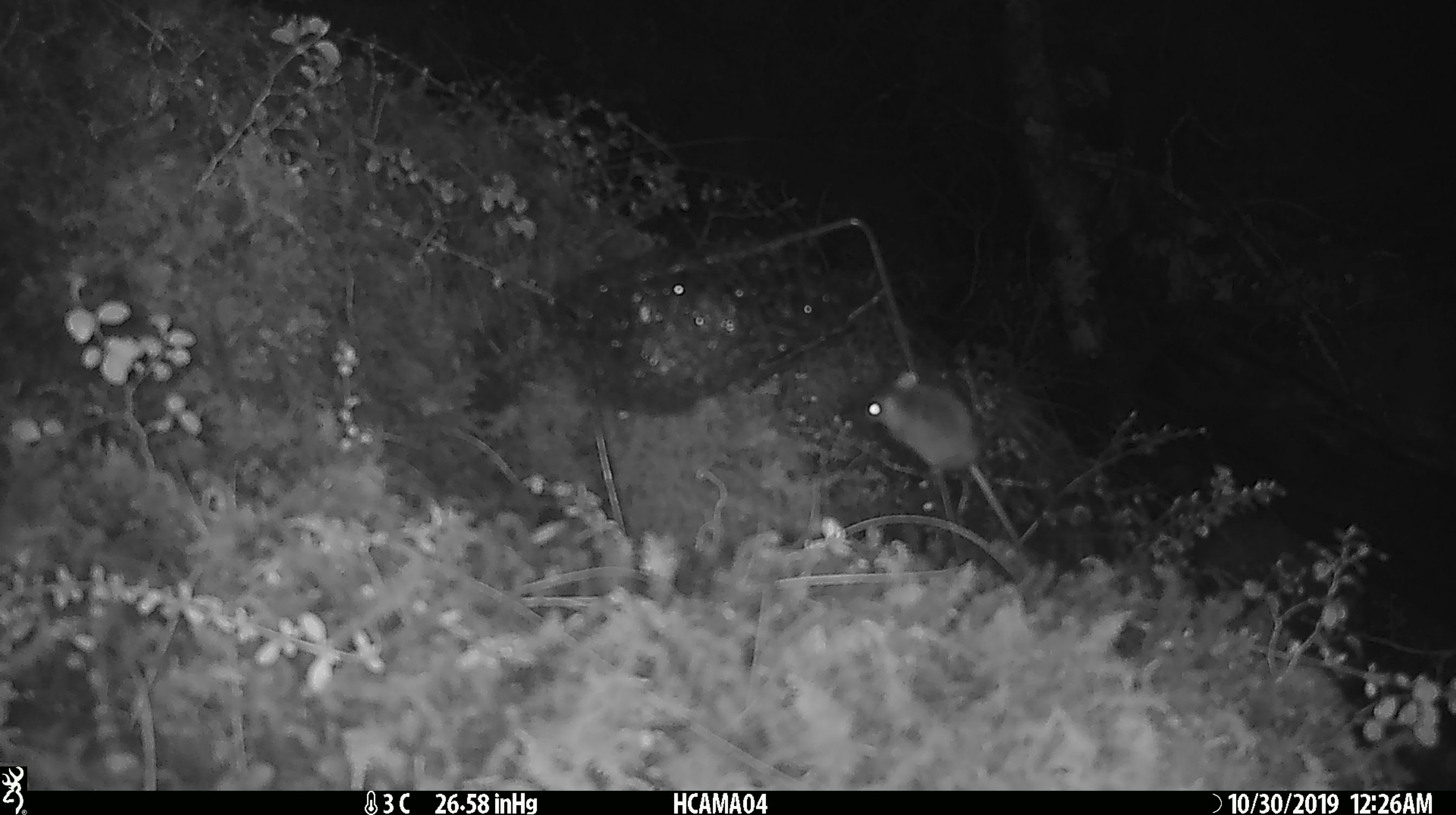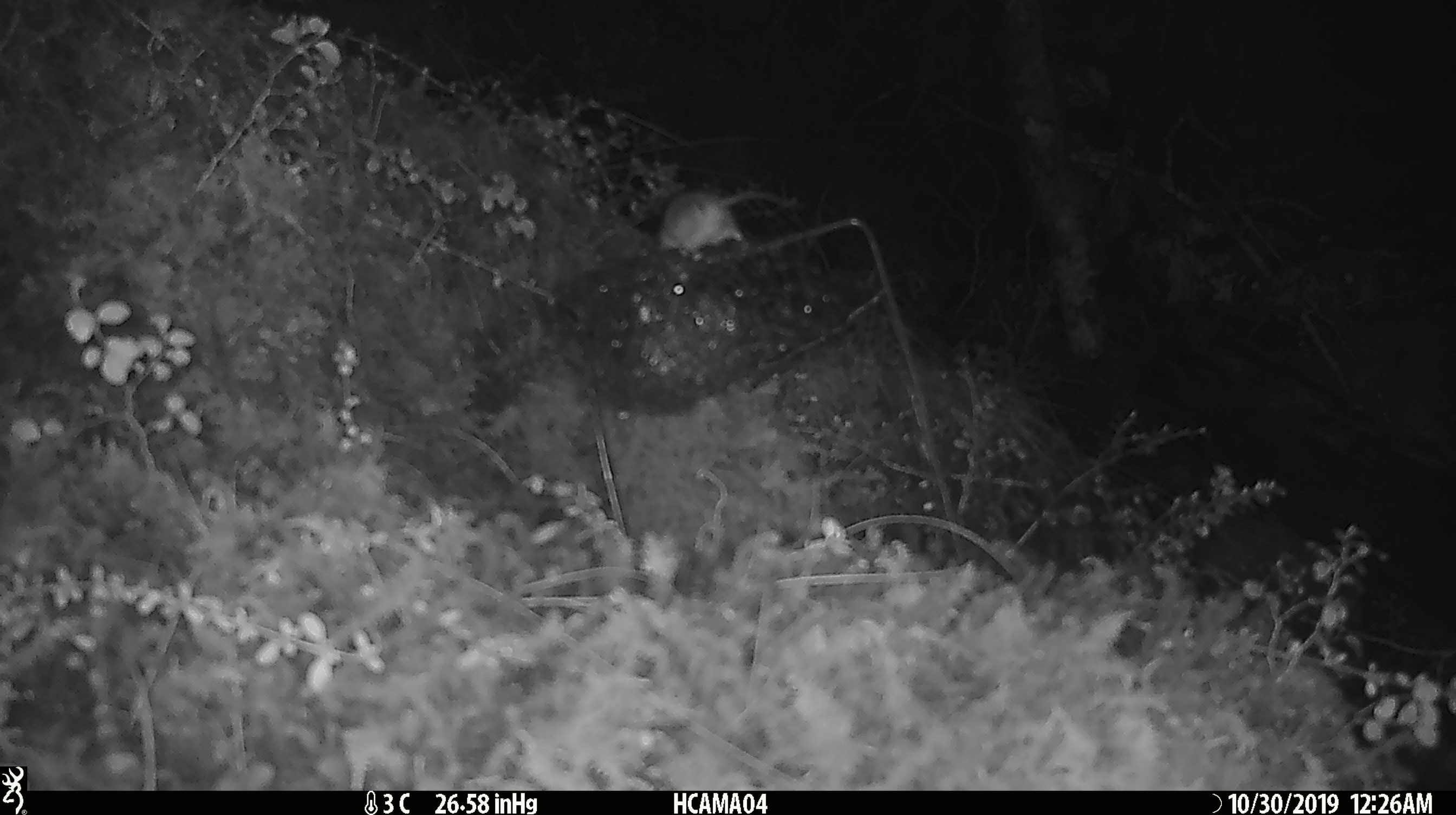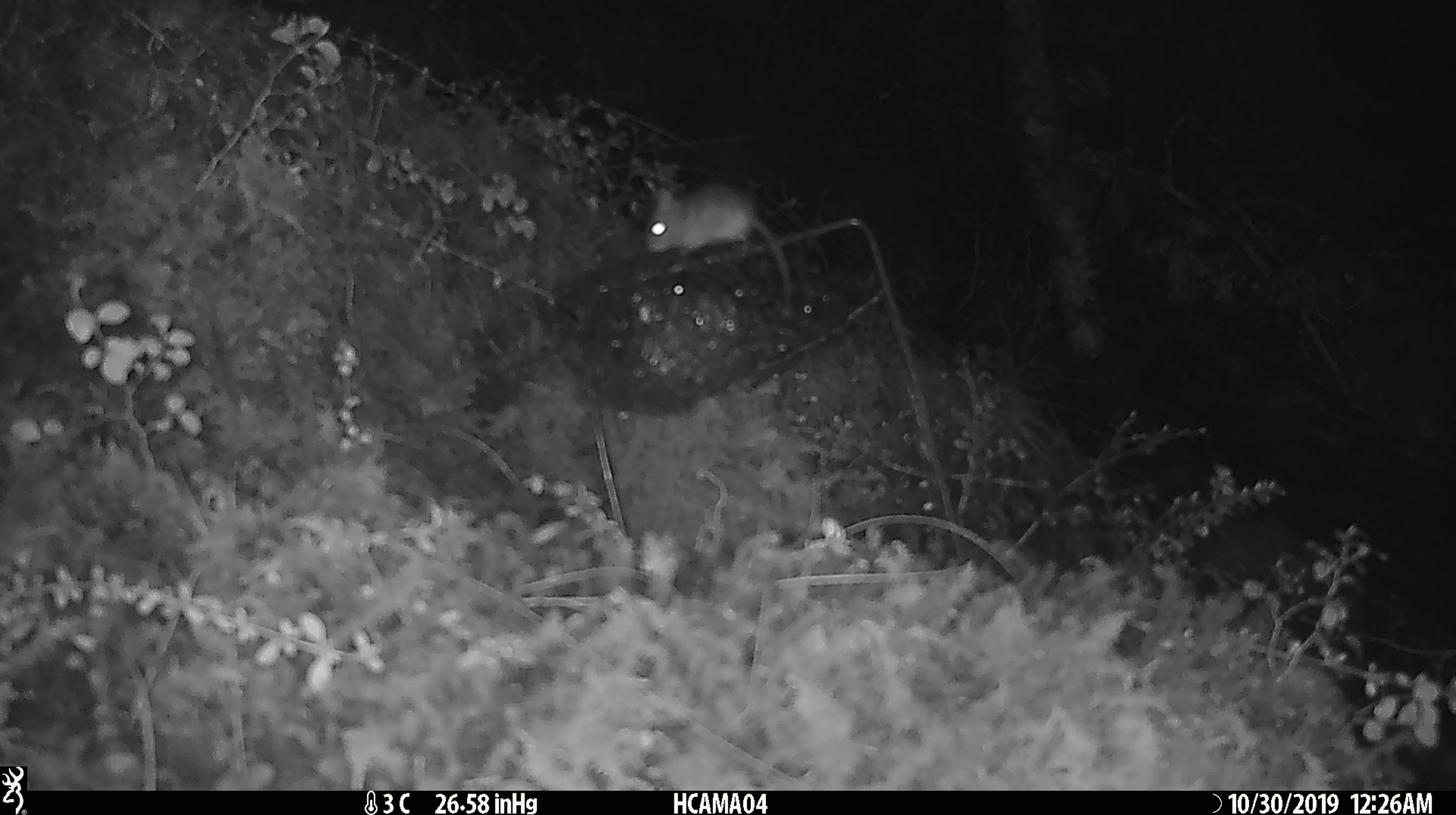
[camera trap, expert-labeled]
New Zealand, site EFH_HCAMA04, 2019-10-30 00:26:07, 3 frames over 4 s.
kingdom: Animalia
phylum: Chordata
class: Mammalia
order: Rodentia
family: Muridae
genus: Mus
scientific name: Mus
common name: mouse